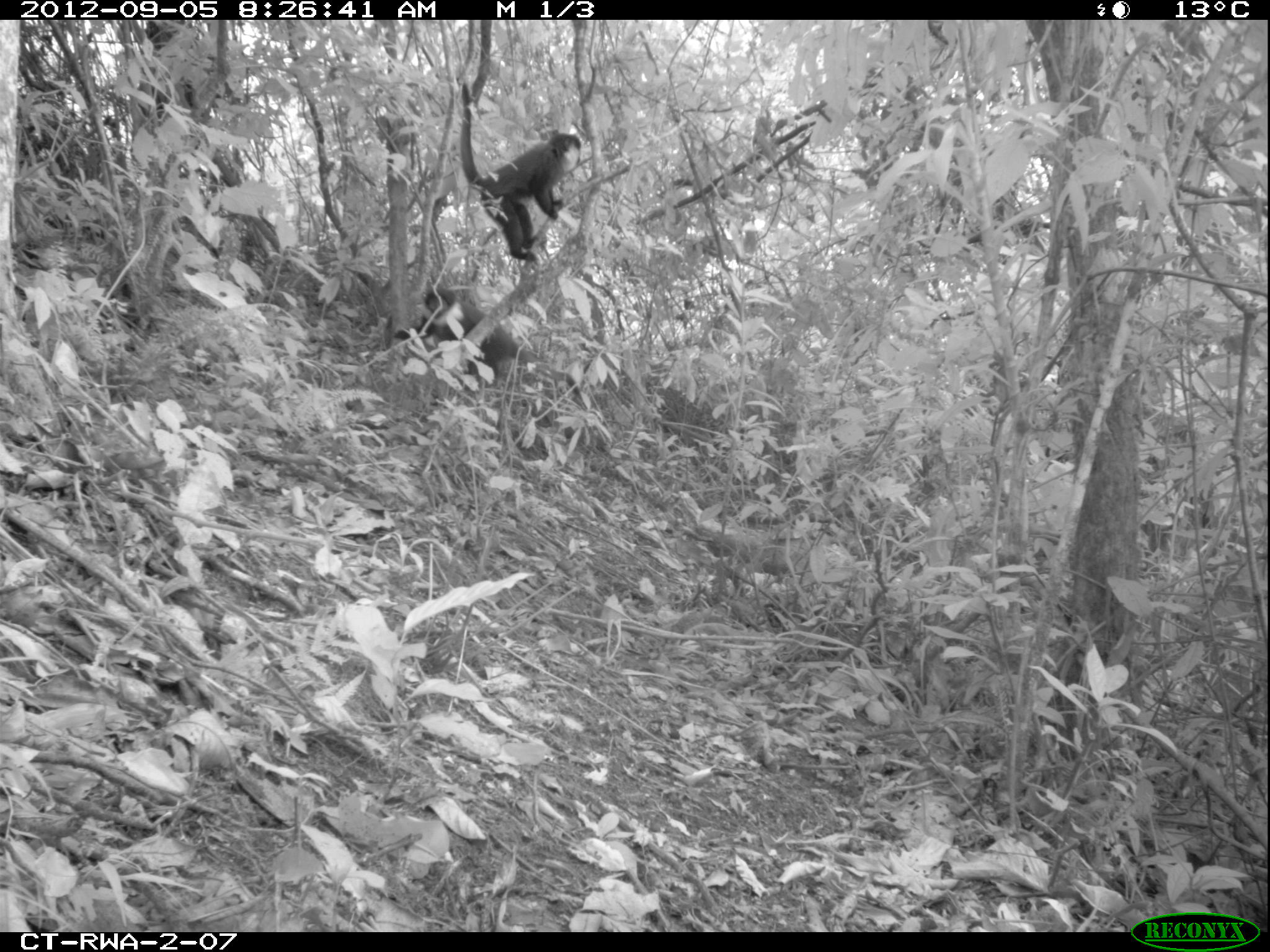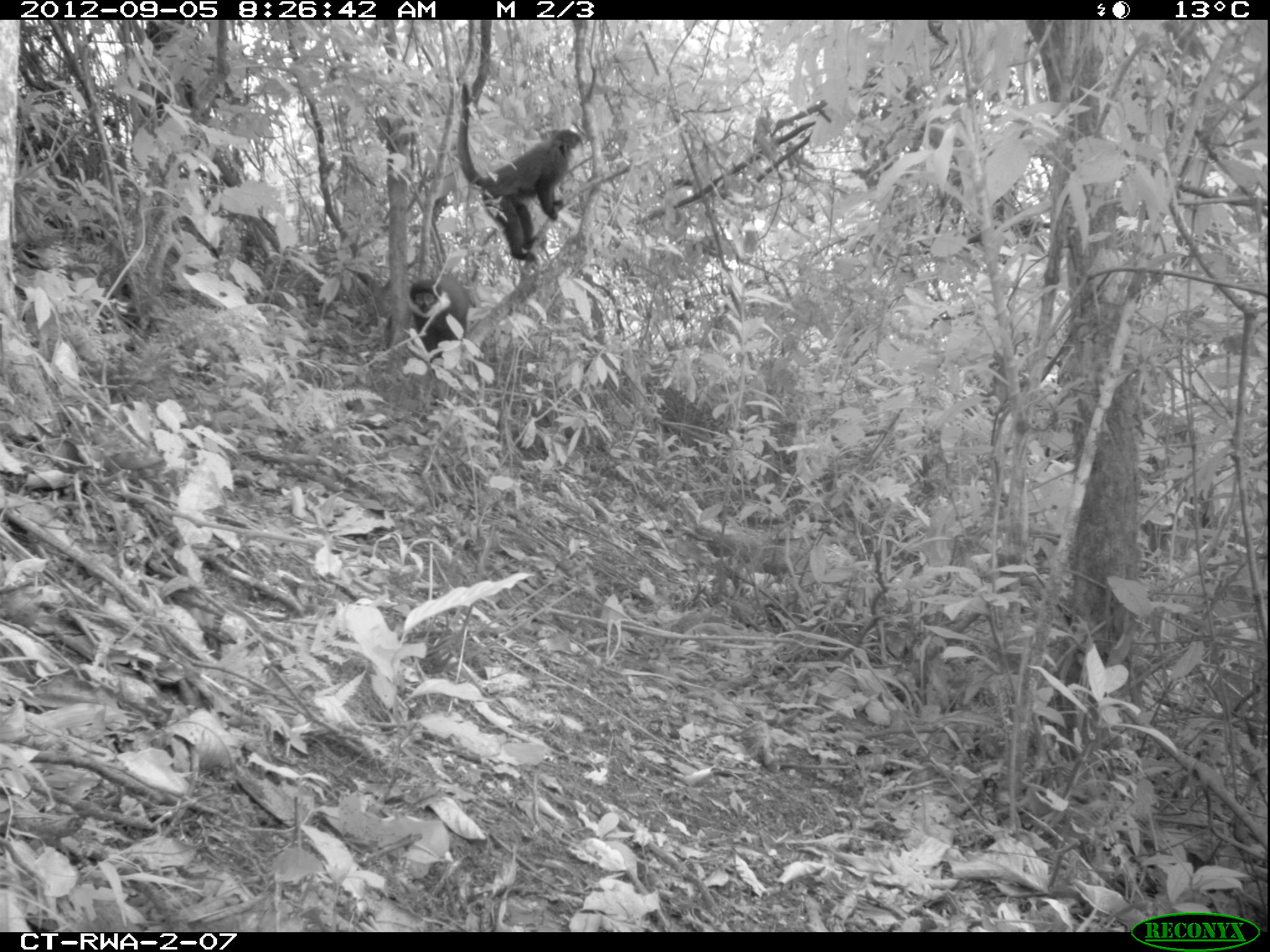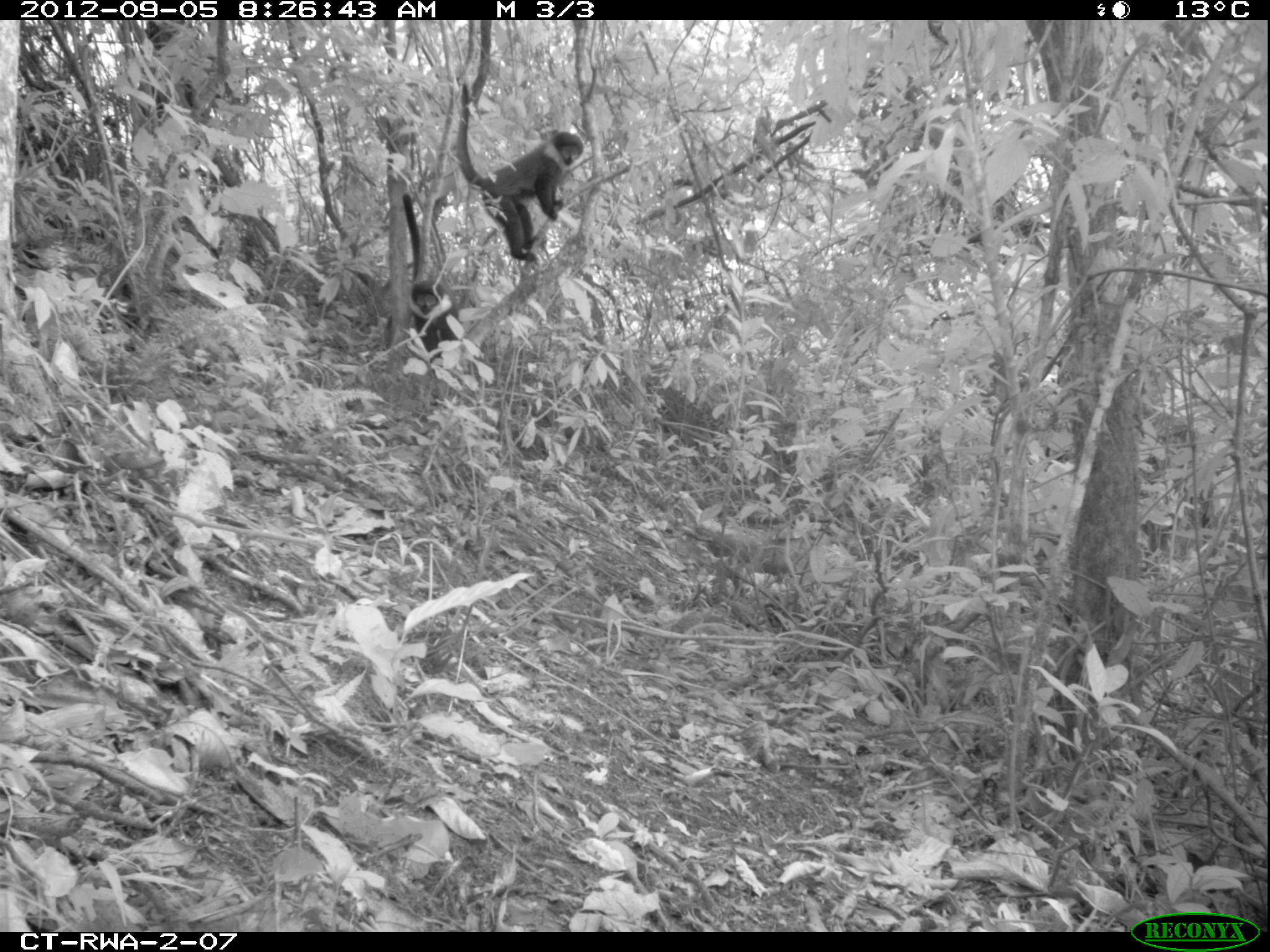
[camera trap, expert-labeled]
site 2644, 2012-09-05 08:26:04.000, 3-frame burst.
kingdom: Animalia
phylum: Chordata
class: Mammalia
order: Primates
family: Cercopithecidae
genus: Allochrocebus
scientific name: Allochrocebus lhoesti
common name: l'hoest's monkey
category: cercopithecus lhoesti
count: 2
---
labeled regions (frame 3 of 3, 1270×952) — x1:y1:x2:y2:
cercopithecus lhoesti: 454:80:583:260; 402:193:459:363